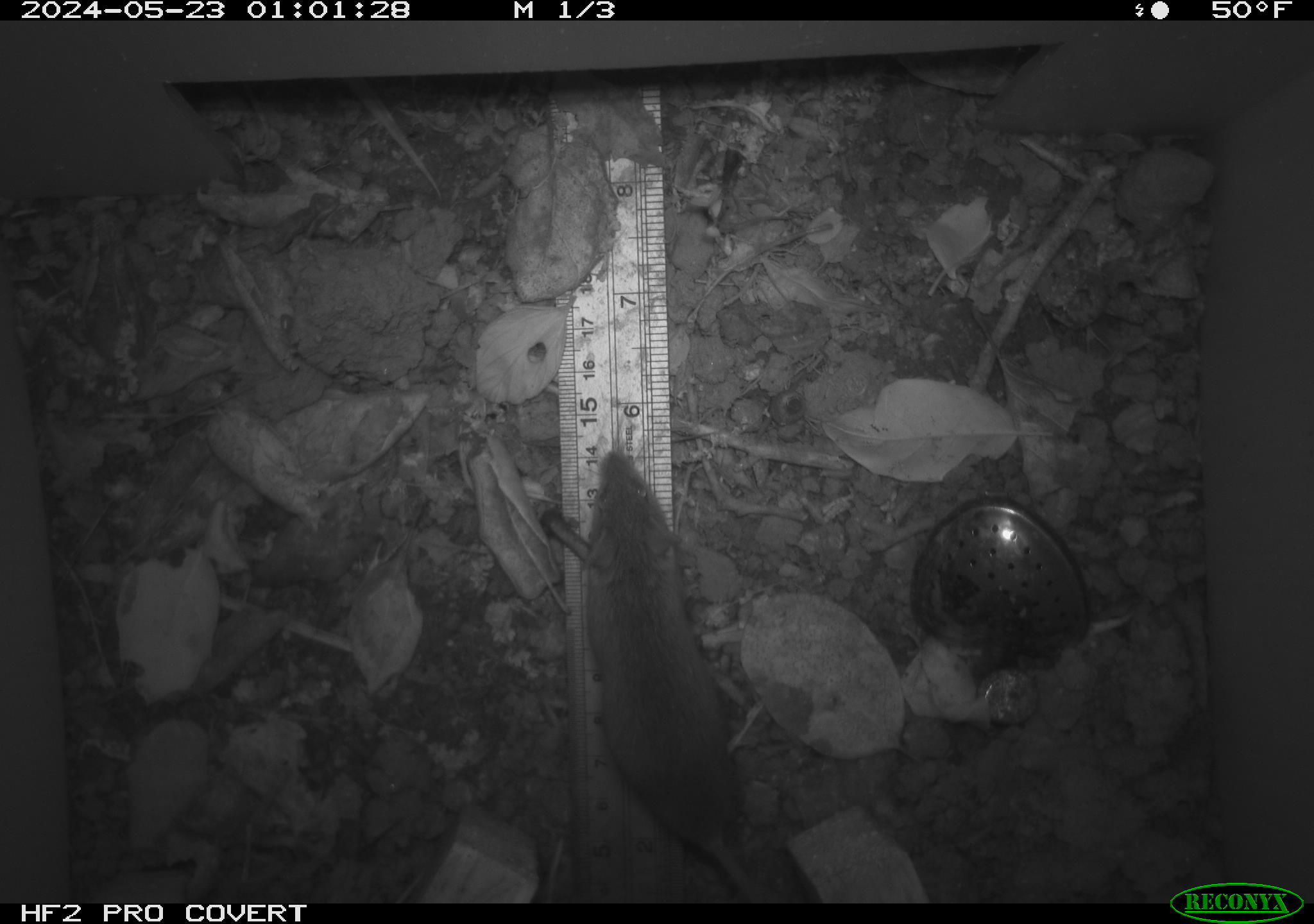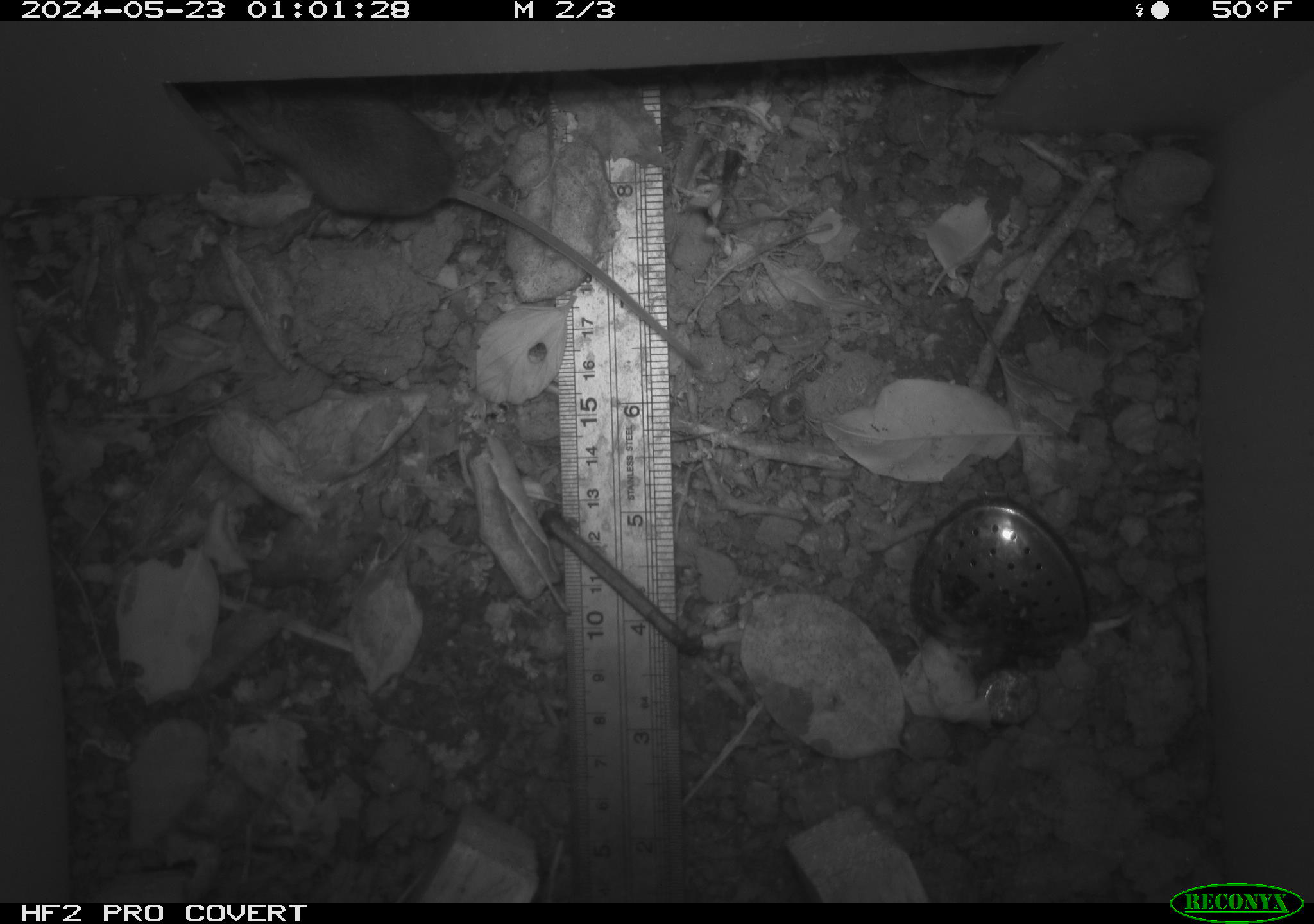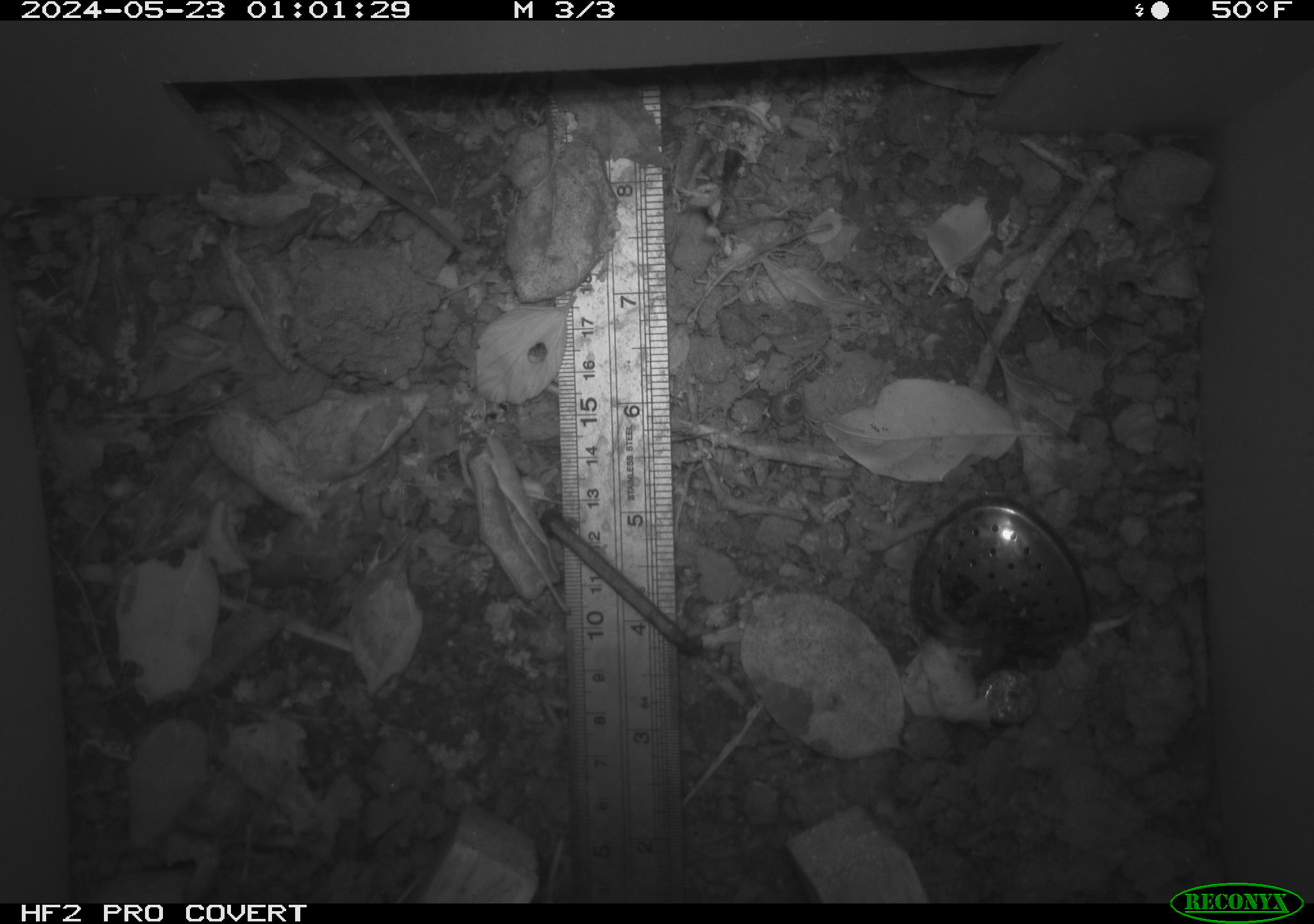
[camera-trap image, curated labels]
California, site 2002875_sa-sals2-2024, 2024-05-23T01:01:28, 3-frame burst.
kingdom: Animalia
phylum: Chordata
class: Mammalia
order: Rodentia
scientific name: Rodentia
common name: mouse species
Mouse species (Rodentia).